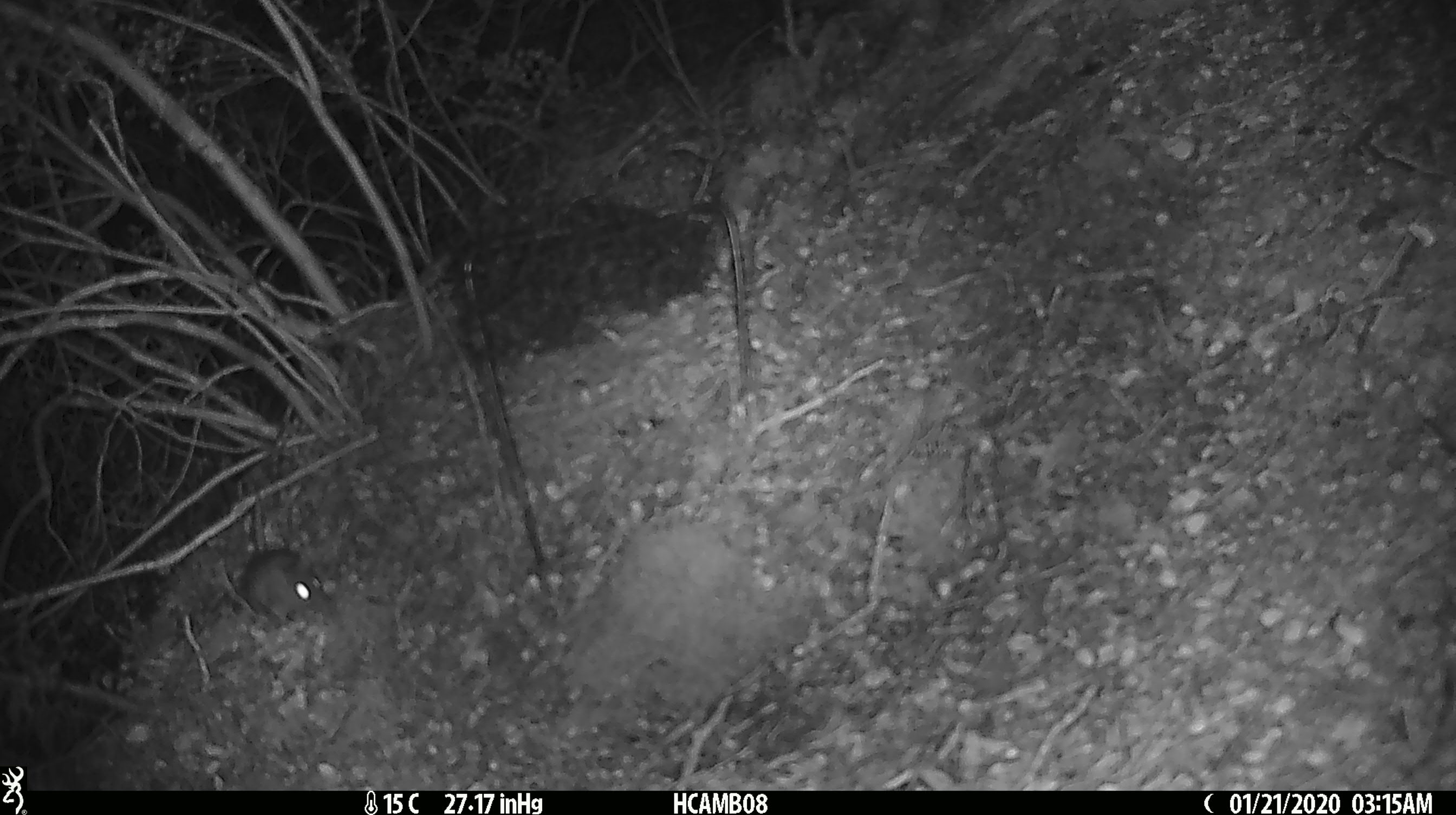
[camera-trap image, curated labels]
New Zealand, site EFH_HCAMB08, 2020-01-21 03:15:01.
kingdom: Animalia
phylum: Chordata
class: Mammalia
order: Rodentia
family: Muridae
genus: Mus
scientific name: Mus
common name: mouse